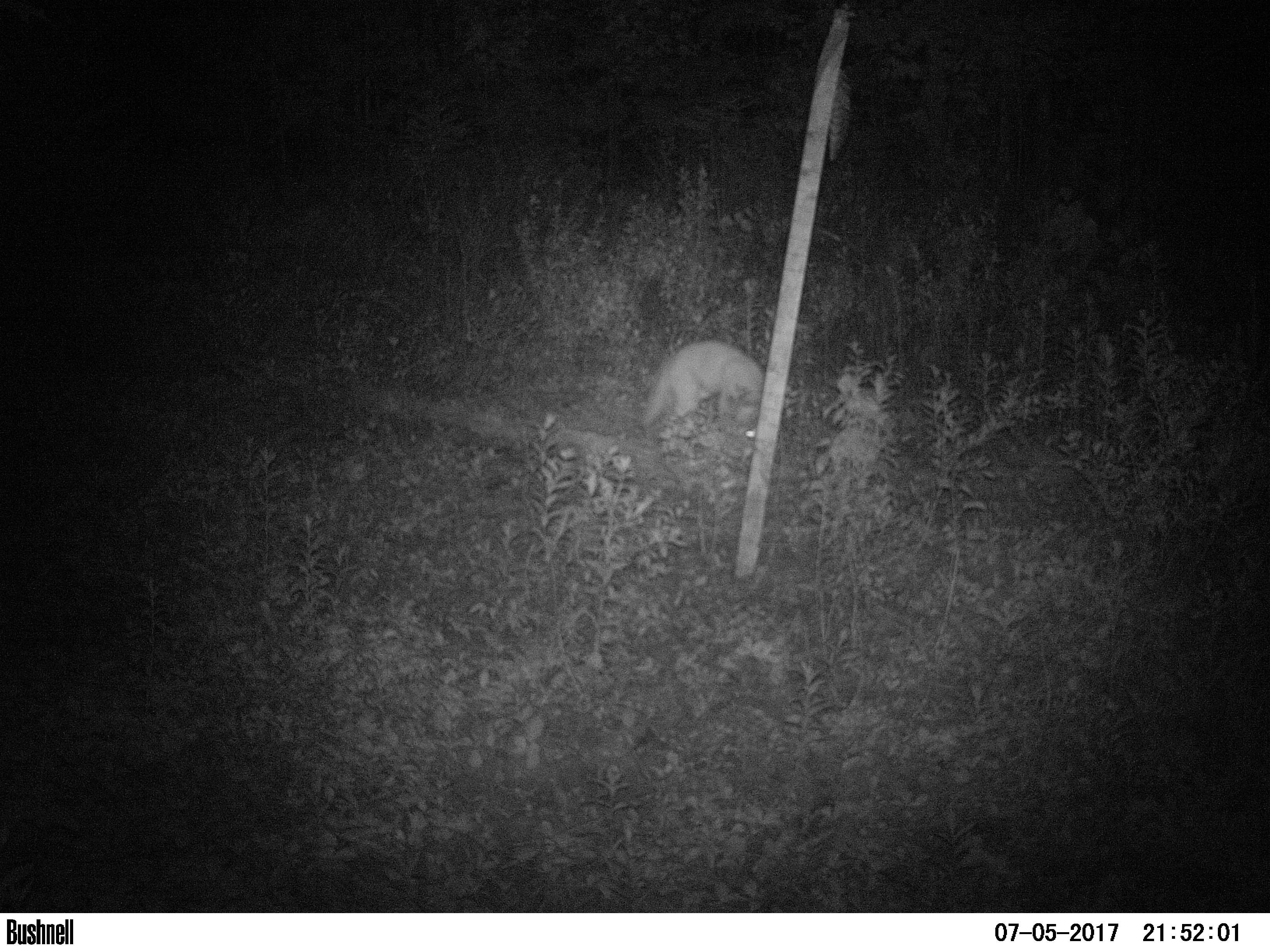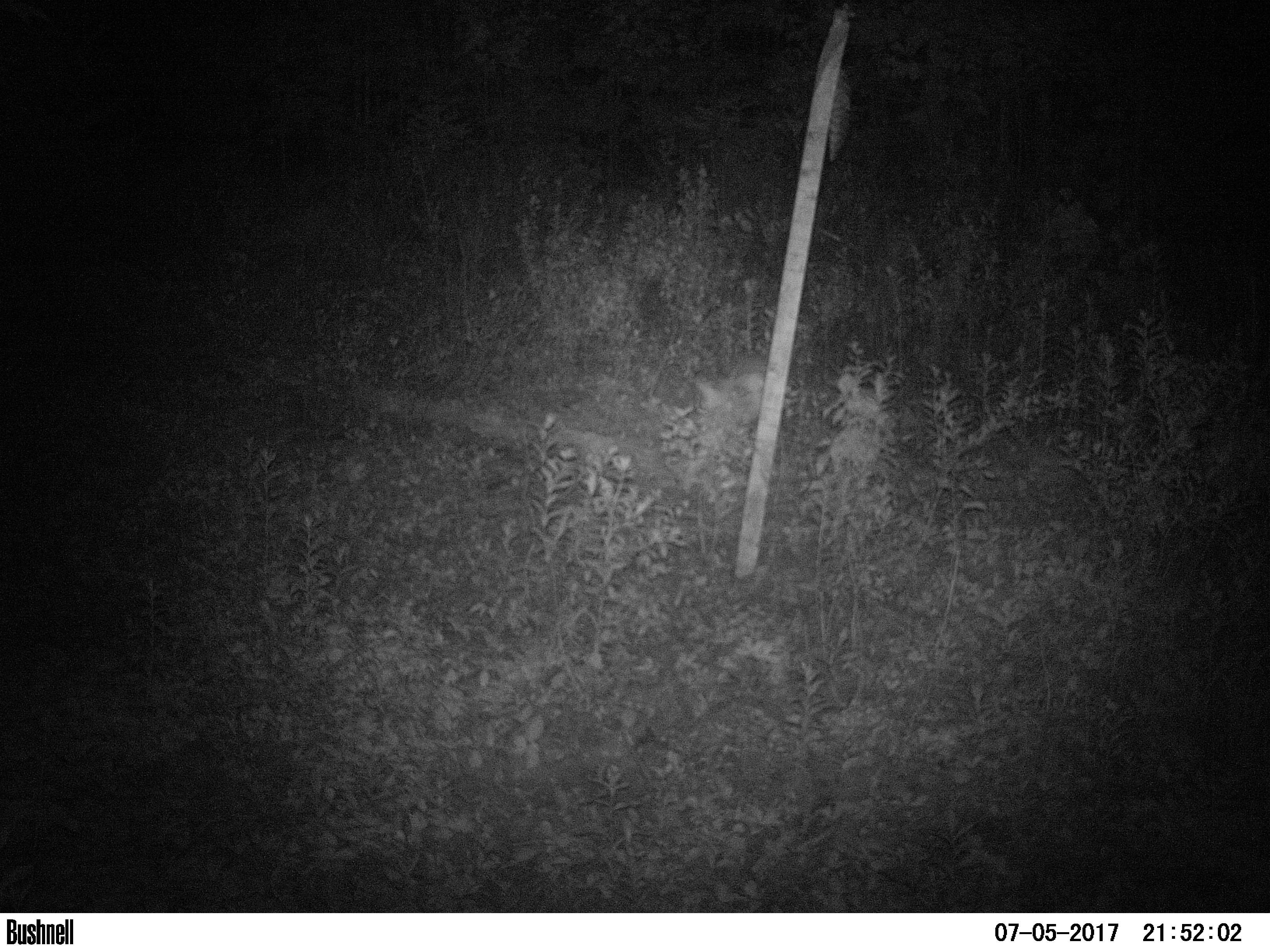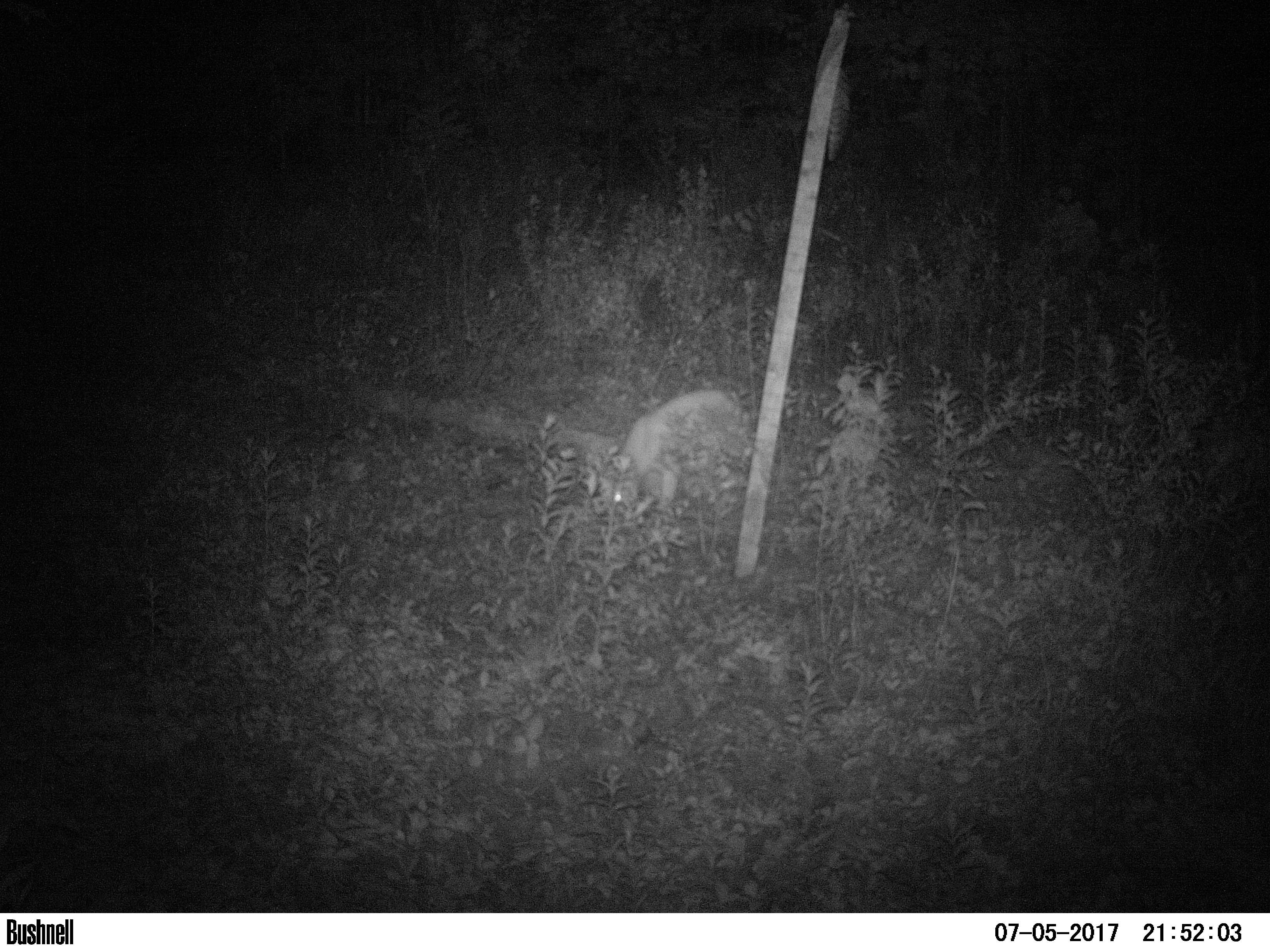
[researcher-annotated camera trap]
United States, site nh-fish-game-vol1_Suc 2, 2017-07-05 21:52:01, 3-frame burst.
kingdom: Animalia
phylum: Chordata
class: Mammalia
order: Carnivora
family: Canidae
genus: Canis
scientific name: Canis latrans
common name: coyote